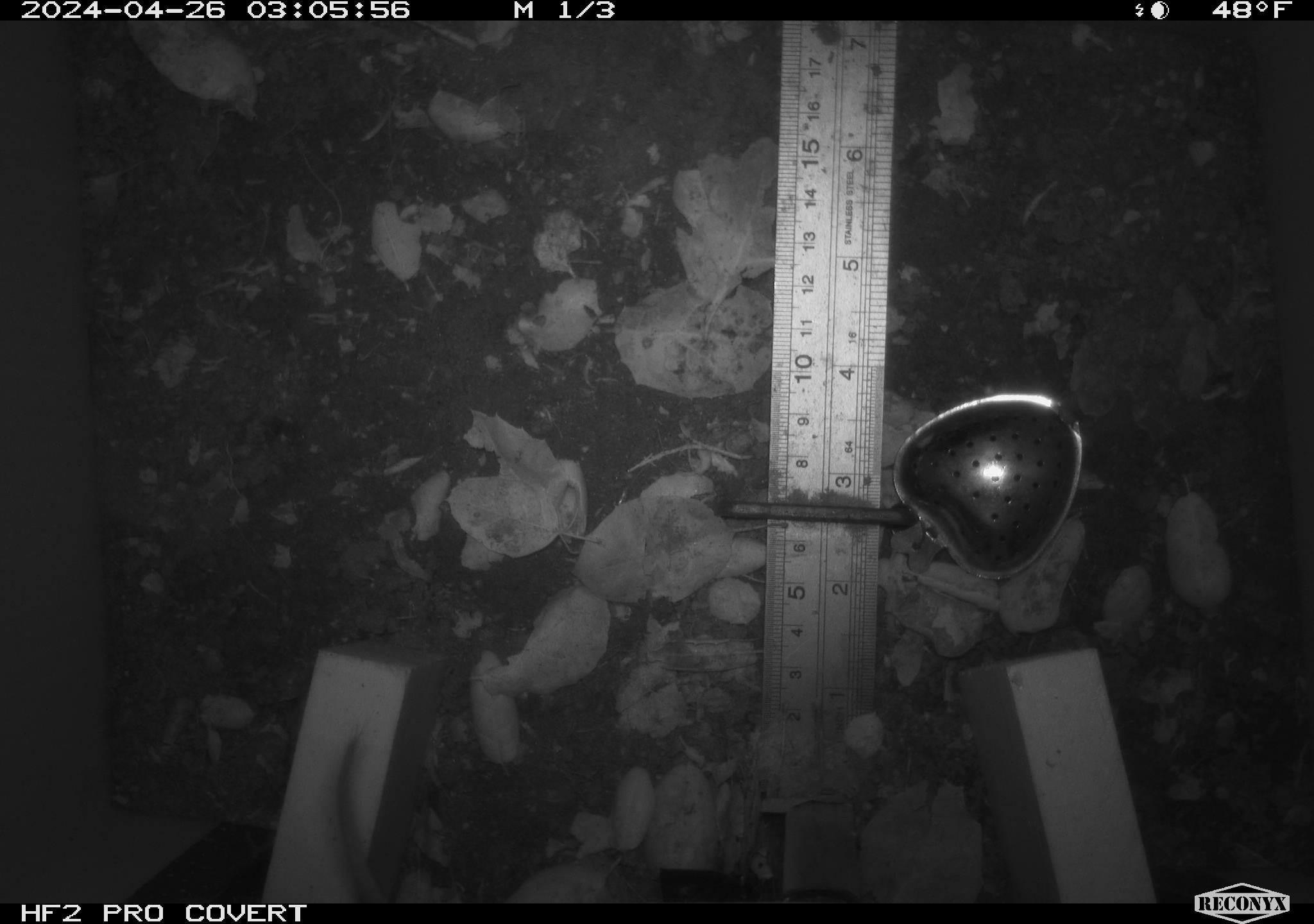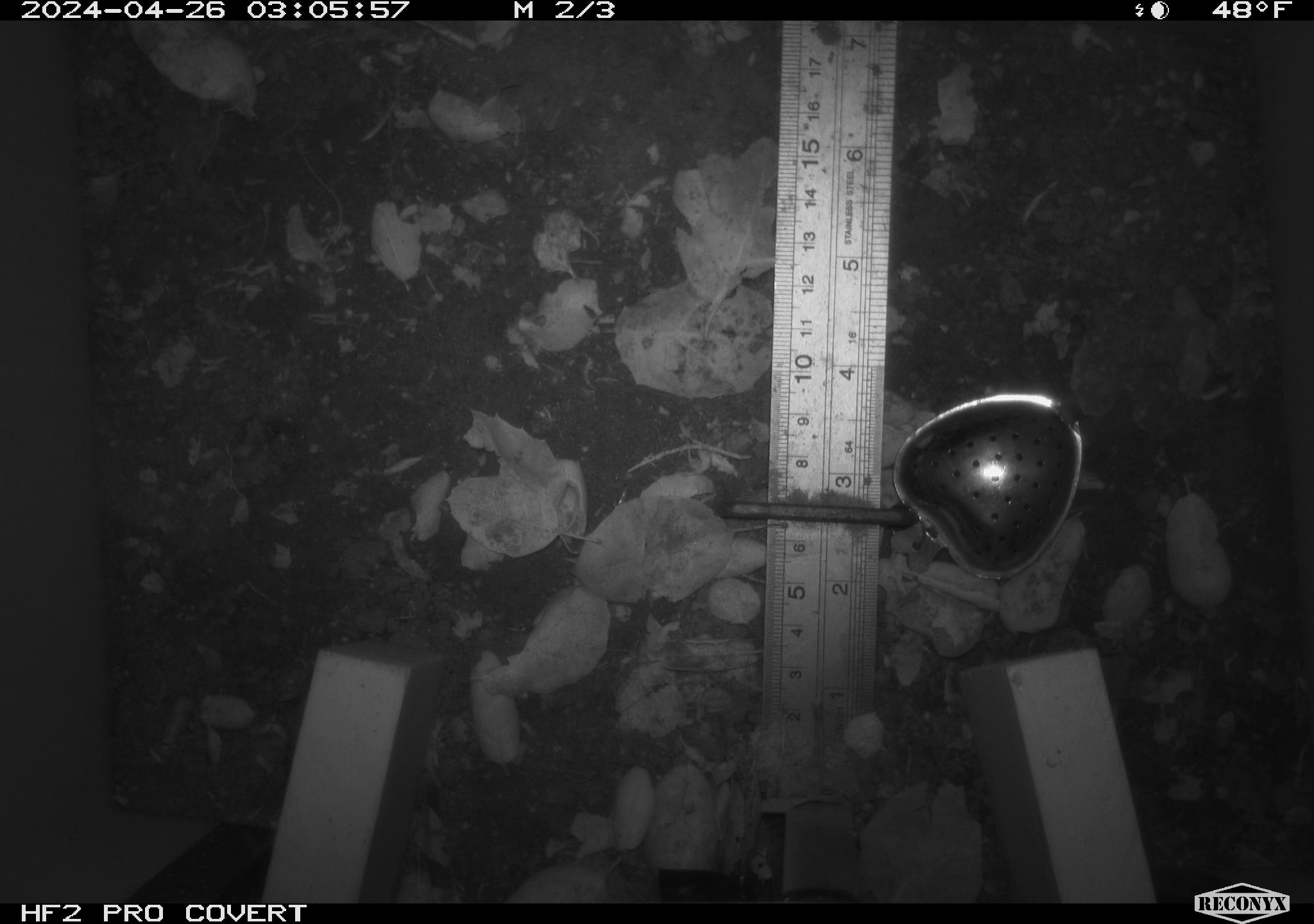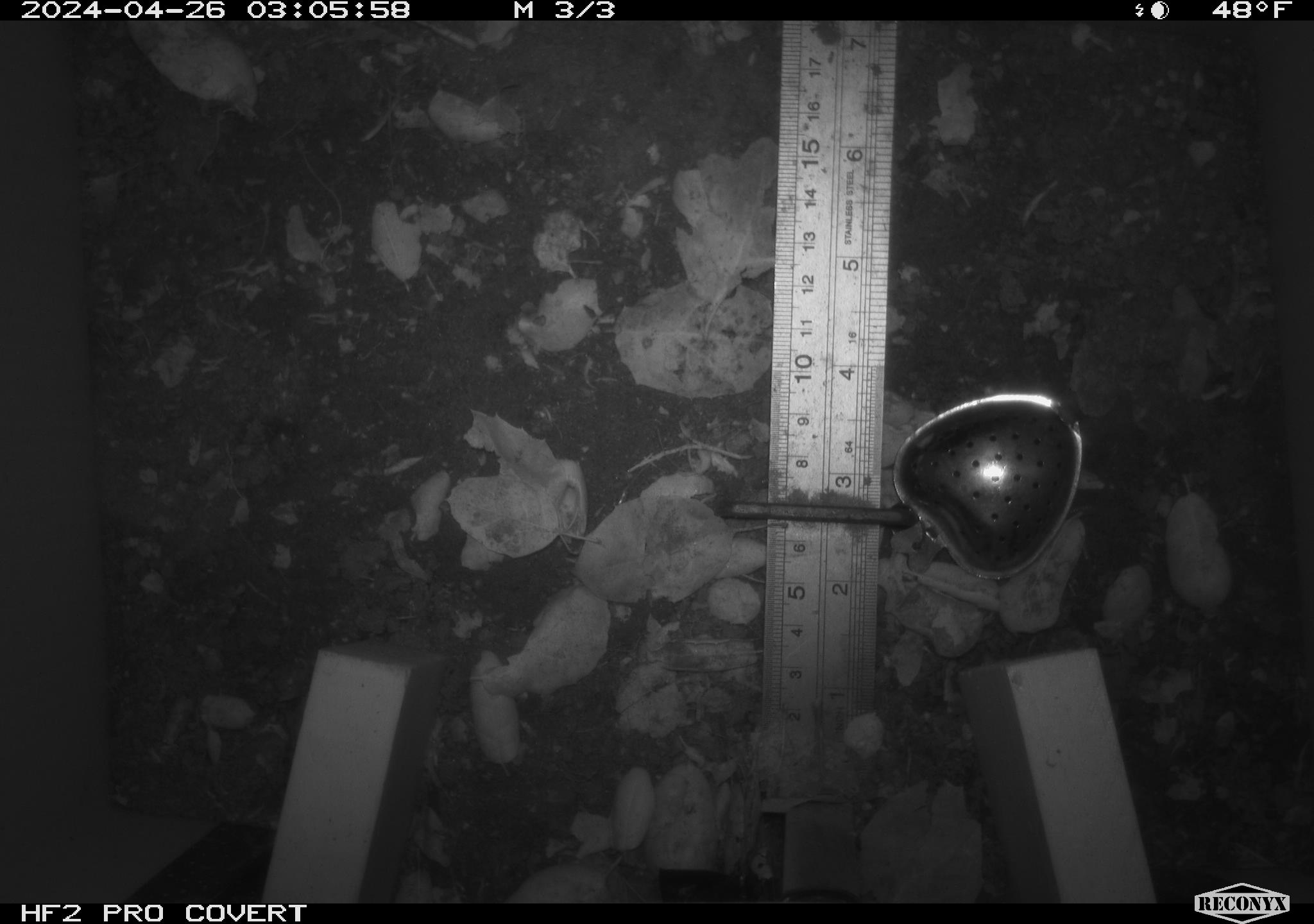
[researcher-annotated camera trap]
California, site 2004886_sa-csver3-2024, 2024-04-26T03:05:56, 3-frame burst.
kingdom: Animalia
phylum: Chordata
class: Mammalia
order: Rodentia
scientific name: Rodentia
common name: rodent